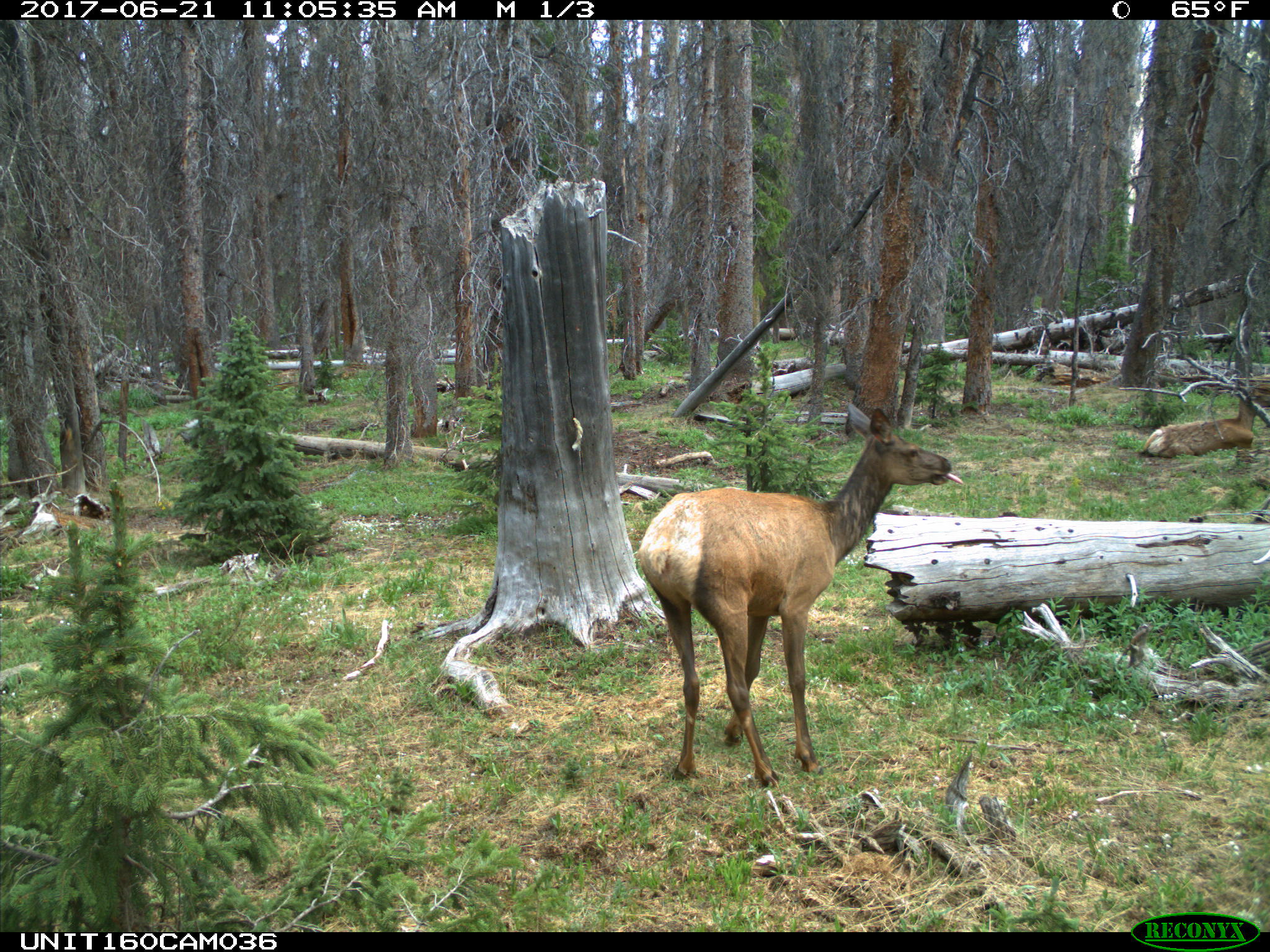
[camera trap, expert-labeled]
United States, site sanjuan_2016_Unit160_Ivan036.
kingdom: Animalia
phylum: Chordata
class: Mammalia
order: Artiodactyla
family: Cervidae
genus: Cervus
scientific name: Cervus elaphus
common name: red deer